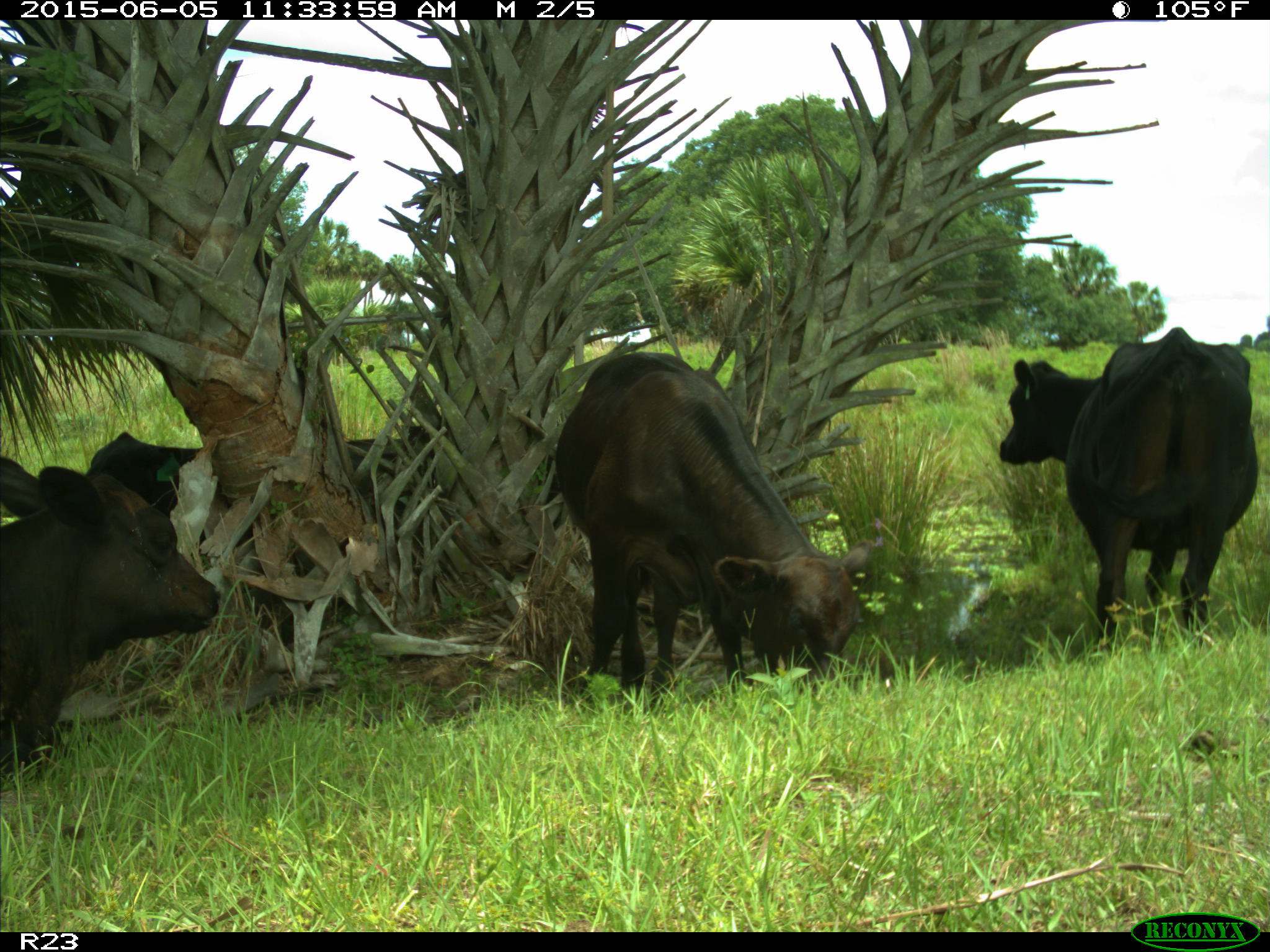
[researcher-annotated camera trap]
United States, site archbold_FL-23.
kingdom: Animalia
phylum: Chordata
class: Mammalia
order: Artiodactyla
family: Bovidae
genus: Bos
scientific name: Bos taurus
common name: domestic cow